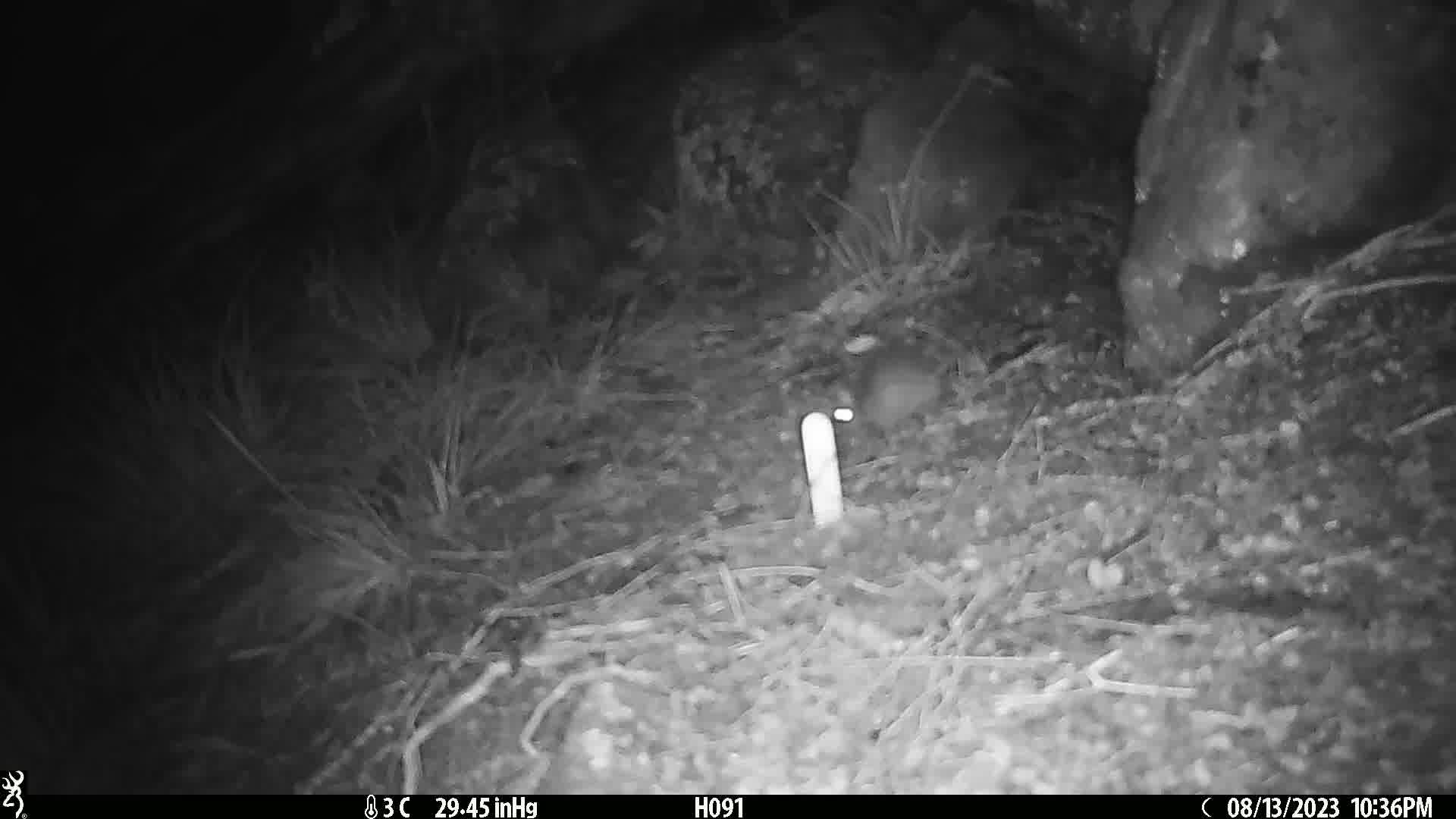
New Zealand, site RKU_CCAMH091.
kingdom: Animalia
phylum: Chordata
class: Mammalia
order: Rodentia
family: Muridae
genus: Rattus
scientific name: Rattus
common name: rat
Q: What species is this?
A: Rat (Rattus).